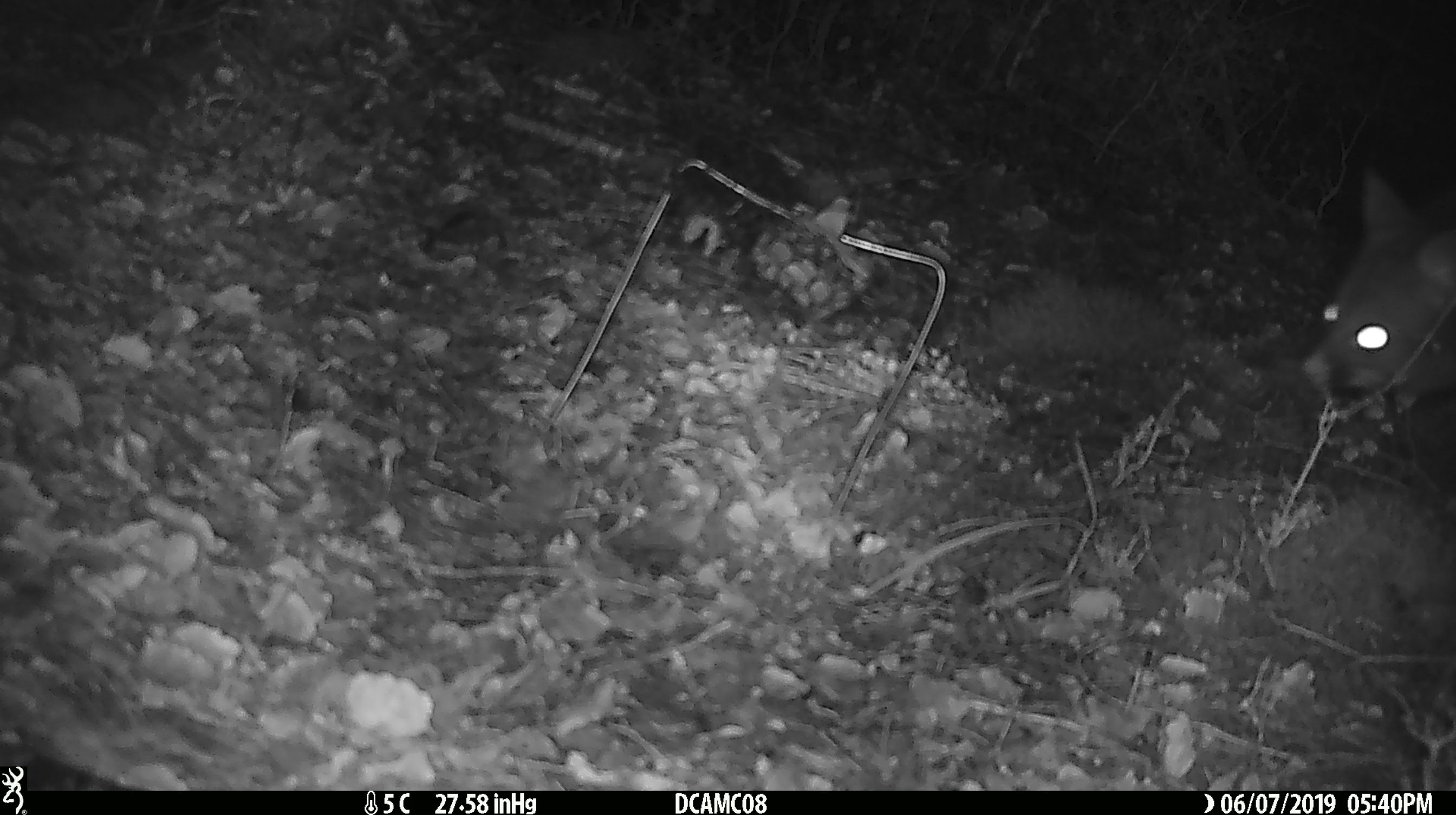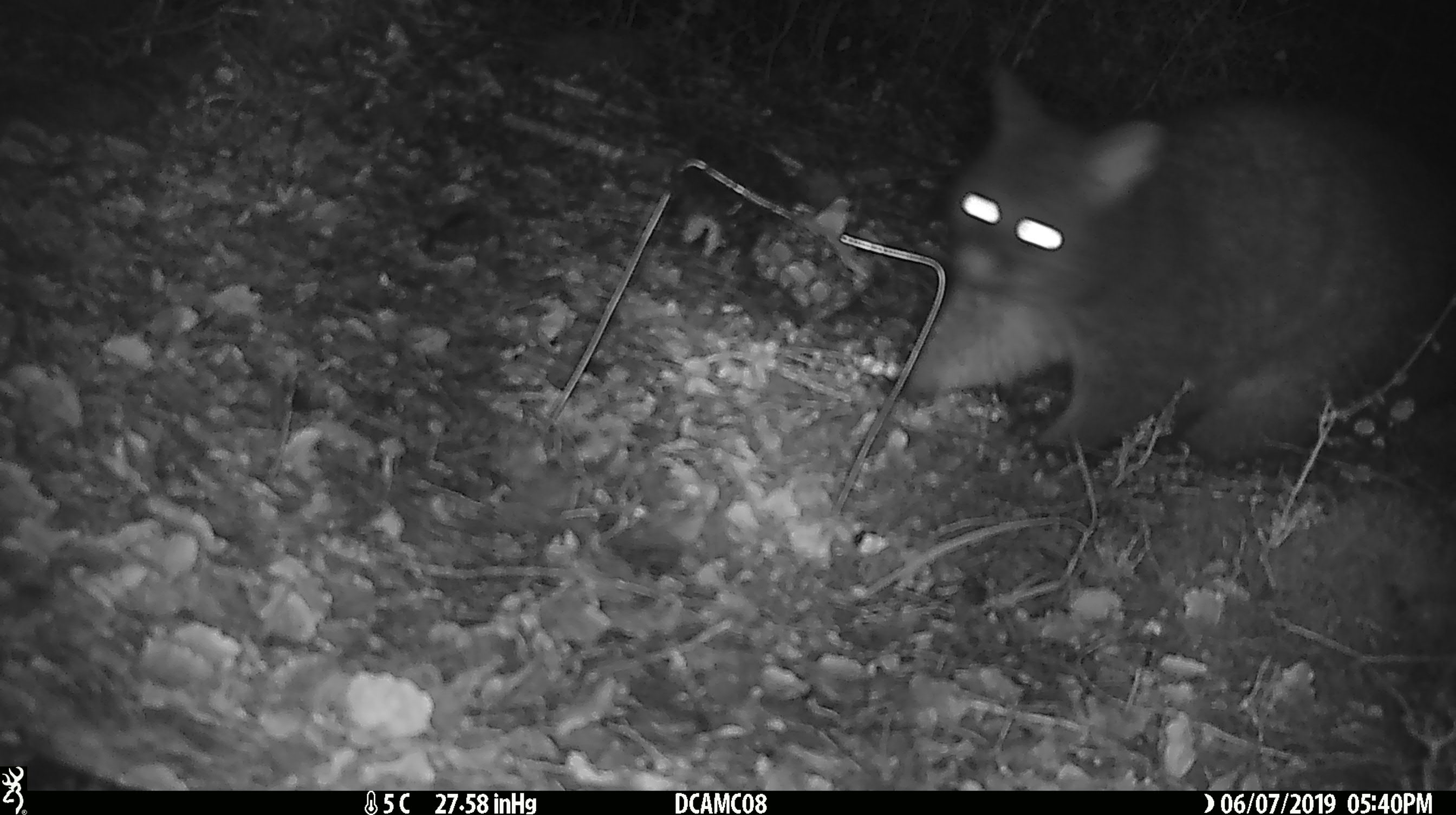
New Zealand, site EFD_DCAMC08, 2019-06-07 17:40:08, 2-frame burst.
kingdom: Animalia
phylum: Chordata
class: Mammalia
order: Diprotodontia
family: Phalangeridae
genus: Trichosurus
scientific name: Trichosurus vulpecula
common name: common brushtail possum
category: possum